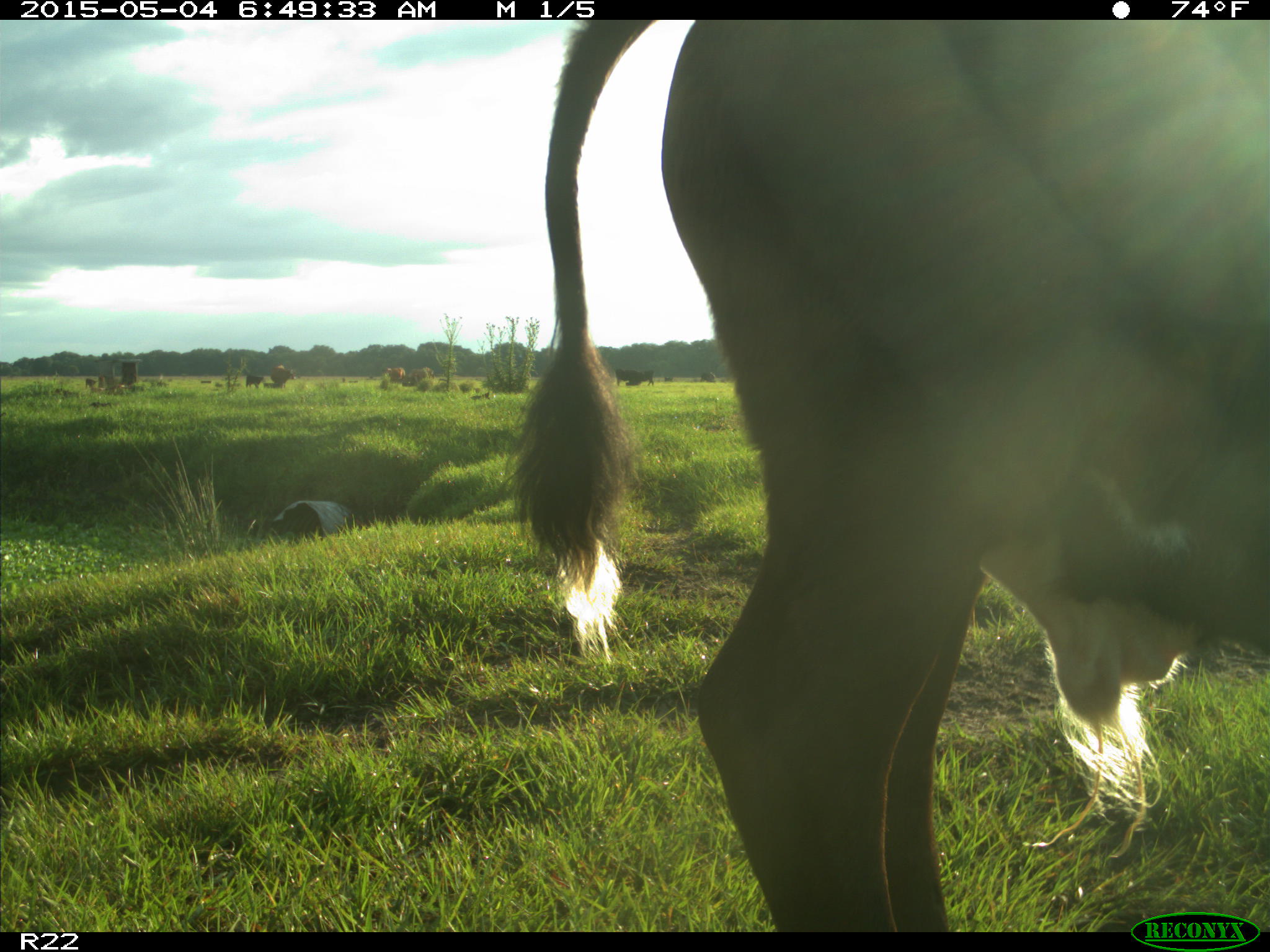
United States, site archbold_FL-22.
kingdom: Animalia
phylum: Chordata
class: Mammalia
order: Artiodactyla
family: Bovidae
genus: Bos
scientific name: Bos taurus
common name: domestic cow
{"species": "Bos taurus (domestic cow)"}